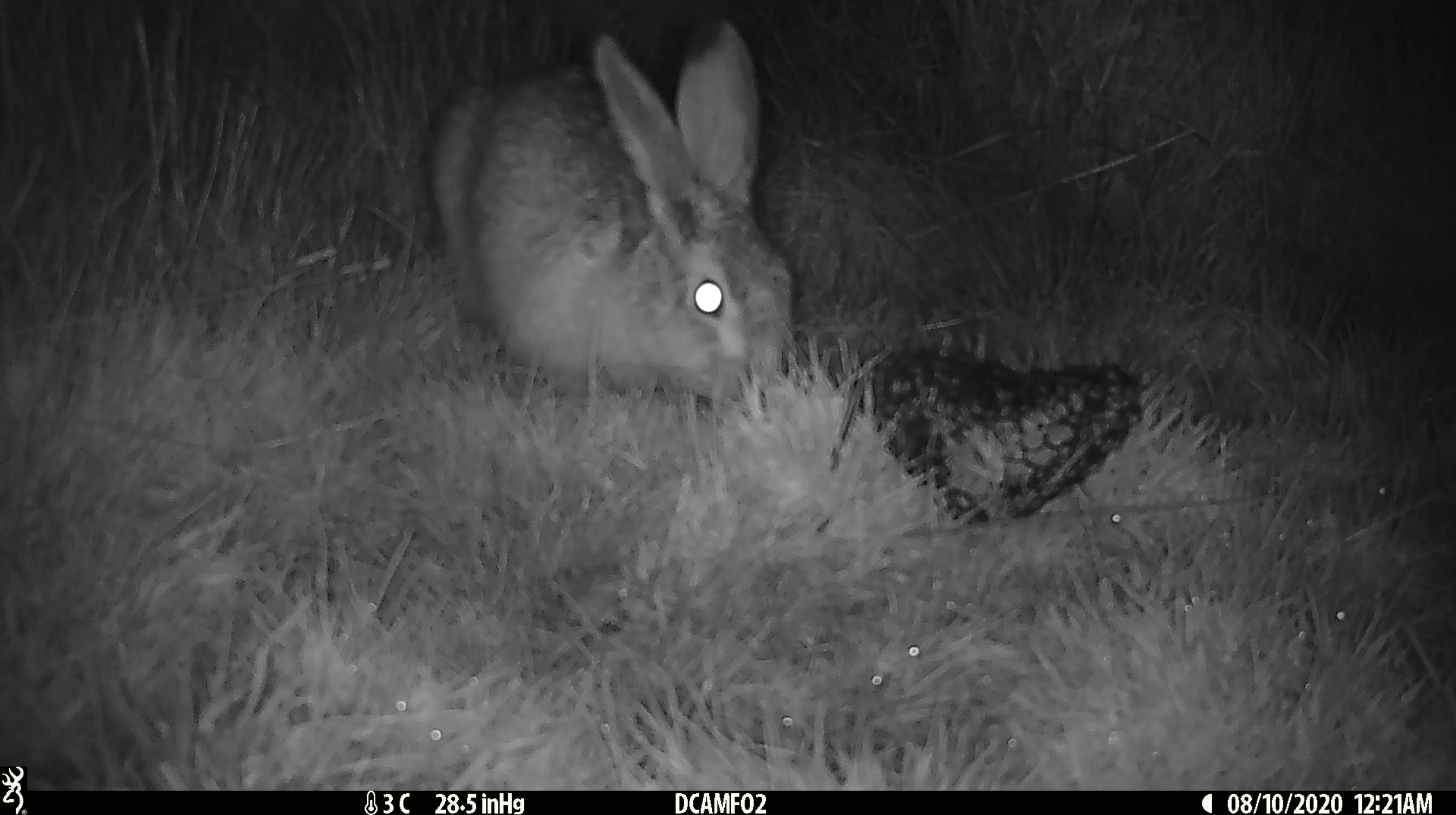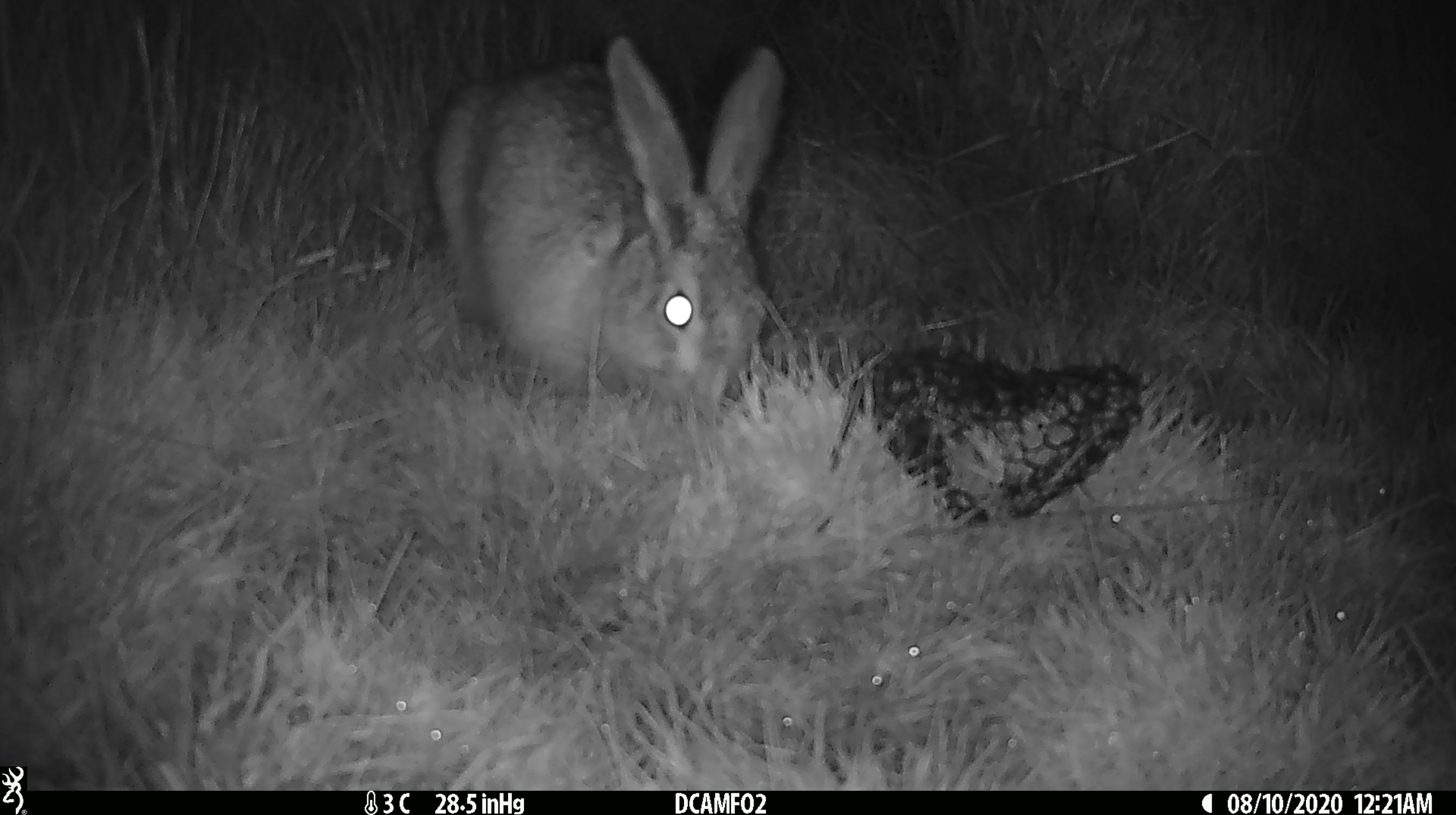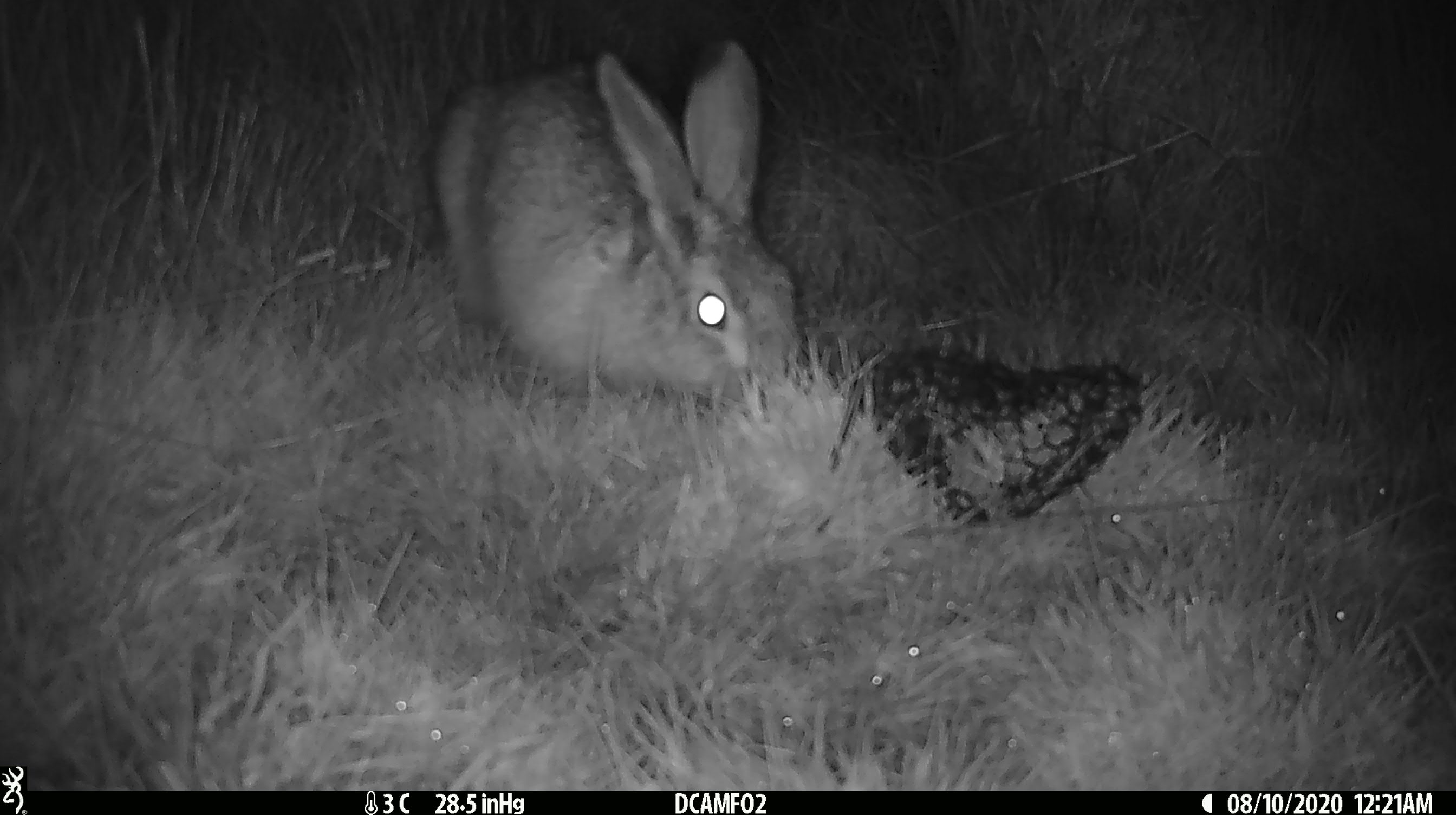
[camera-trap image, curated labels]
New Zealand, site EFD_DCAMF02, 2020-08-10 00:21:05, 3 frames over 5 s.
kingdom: Animalia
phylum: Chordata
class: Mammalia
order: Lagomorpha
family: Leporidae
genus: Lepus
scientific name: Lepus europaeus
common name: brown hare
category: hare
Hare (brown hare) (Lepus europaeus).